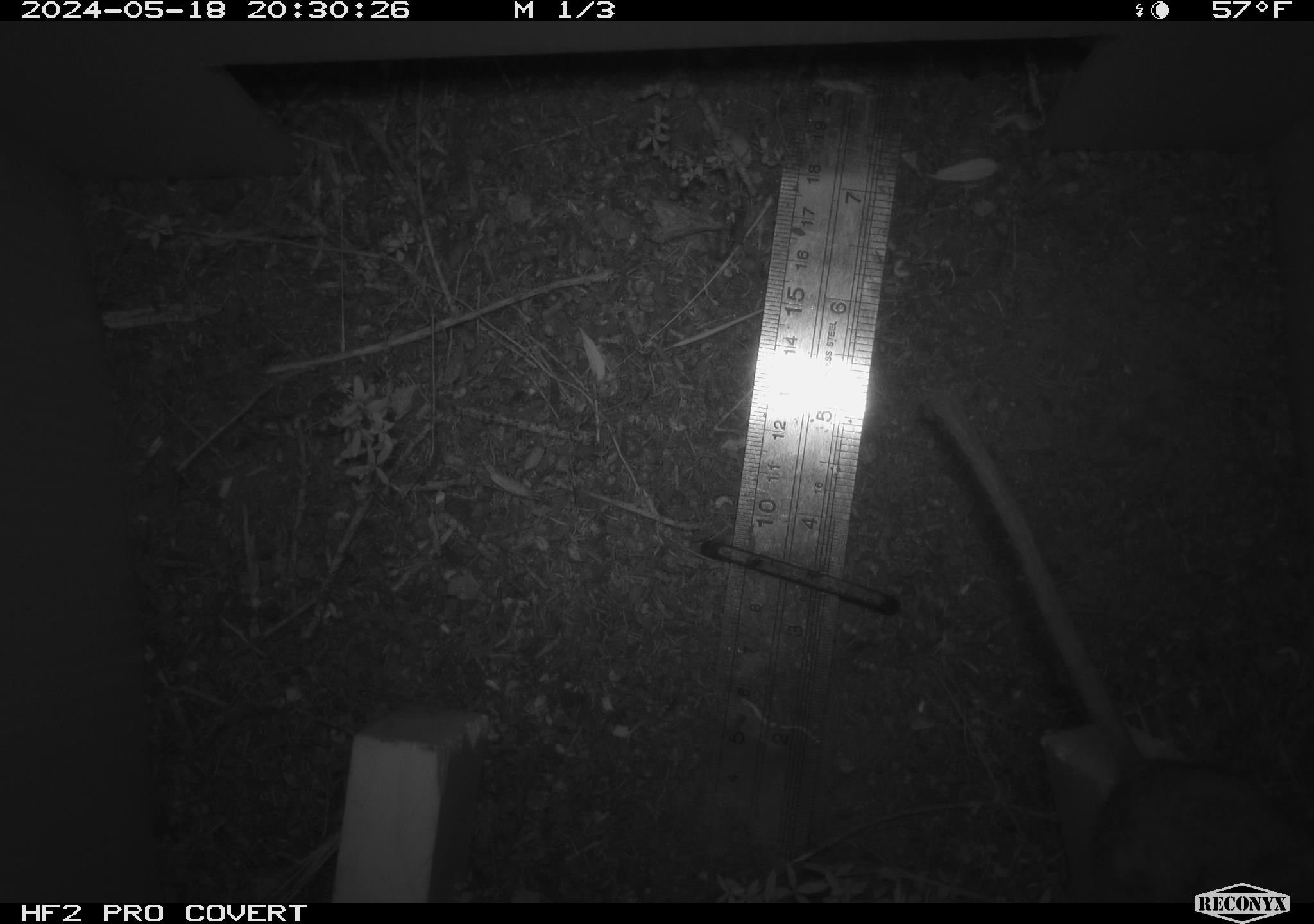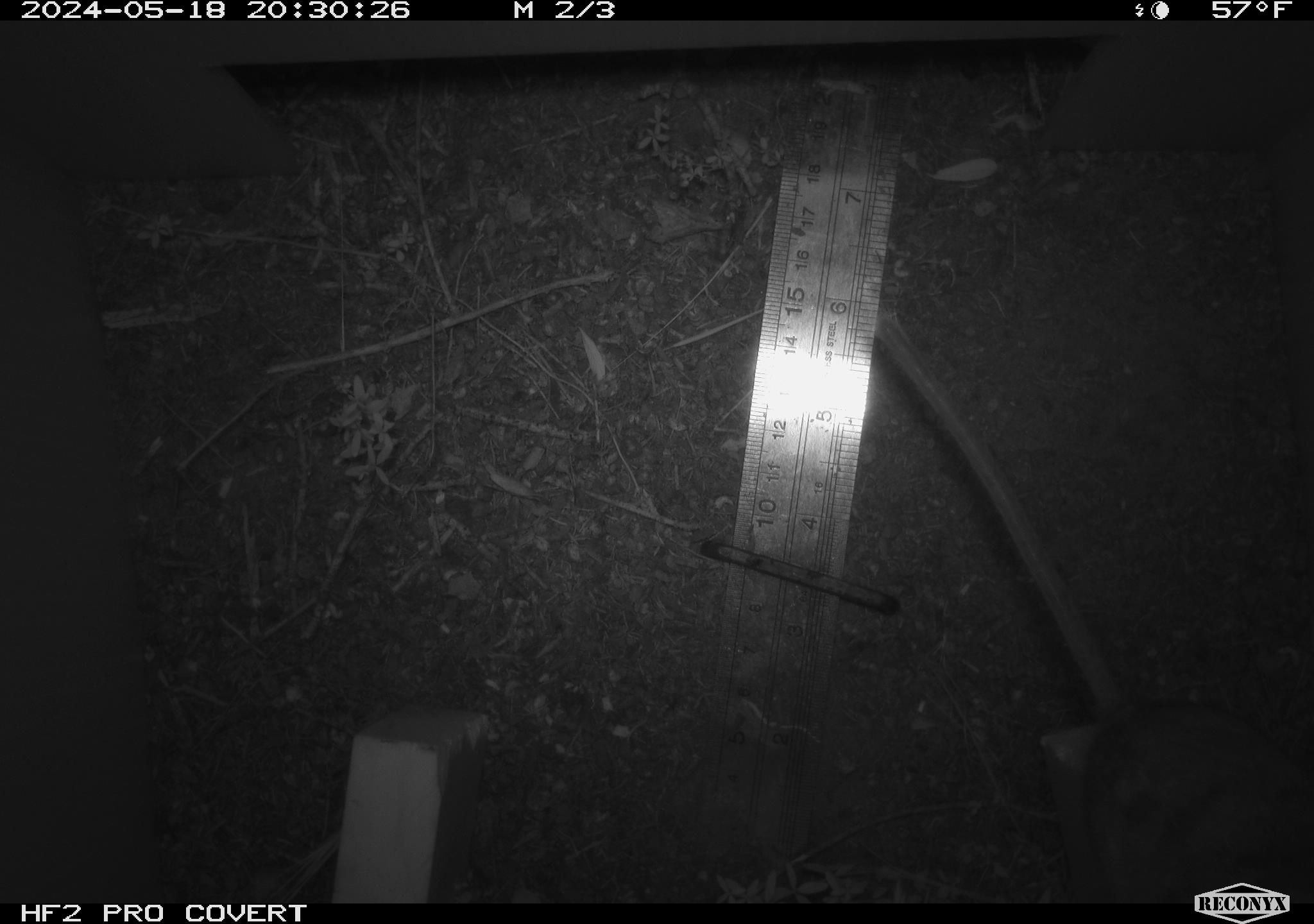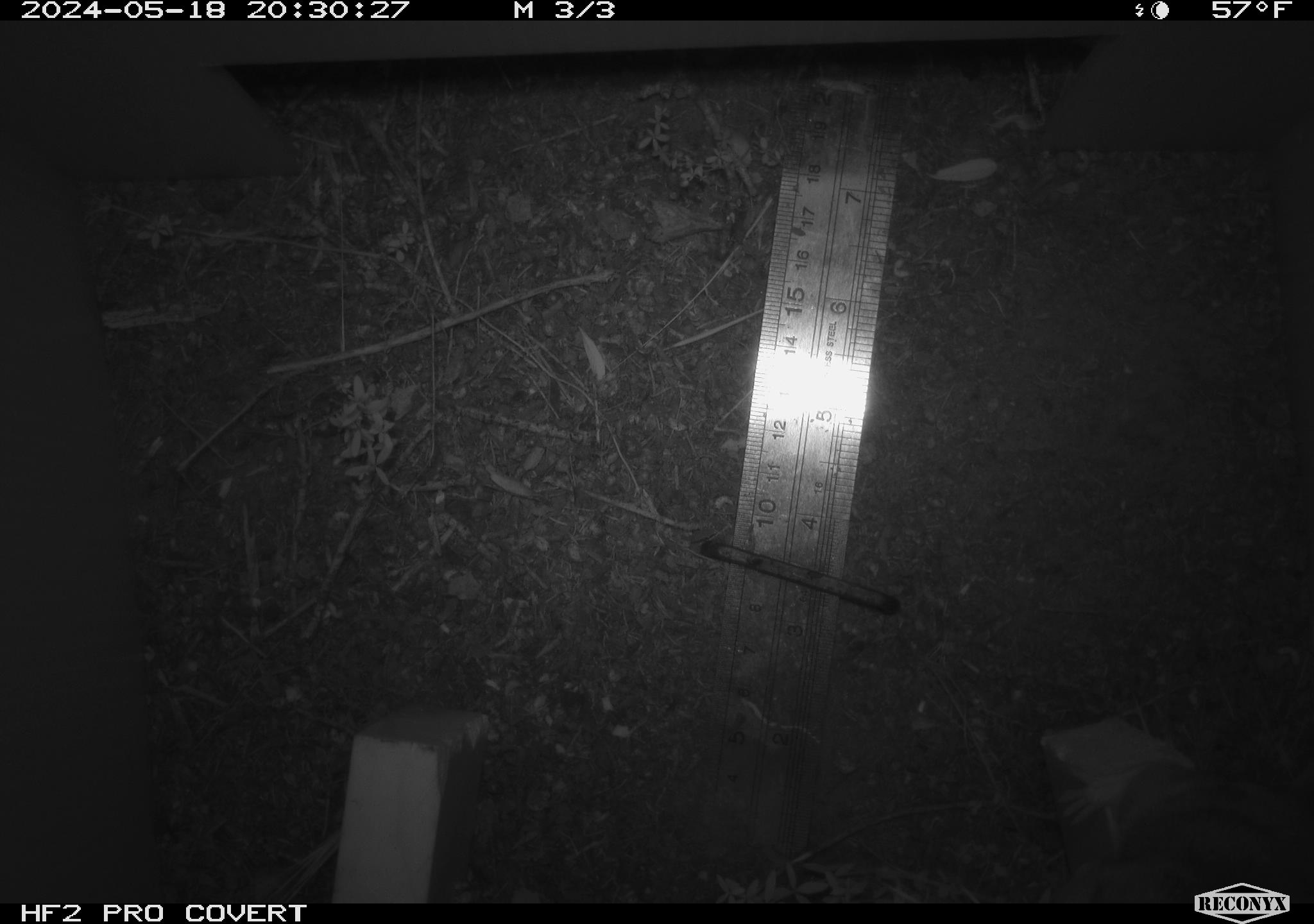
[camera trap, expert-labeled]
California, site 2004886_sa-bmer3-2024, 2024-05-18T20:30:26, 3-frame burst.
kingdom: Animalia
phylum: Chordata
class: Mammalia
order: Rodentia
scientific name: Rodentia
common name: woodrat or rat or mouse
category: woodrat or rat or mouse species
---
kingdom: Animalia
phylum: Chordata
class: Mammalia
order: Rodentia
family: Heteromyidae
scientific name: Heteromyidae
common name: kangaroo rats and pocket mice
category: heteromyidae family